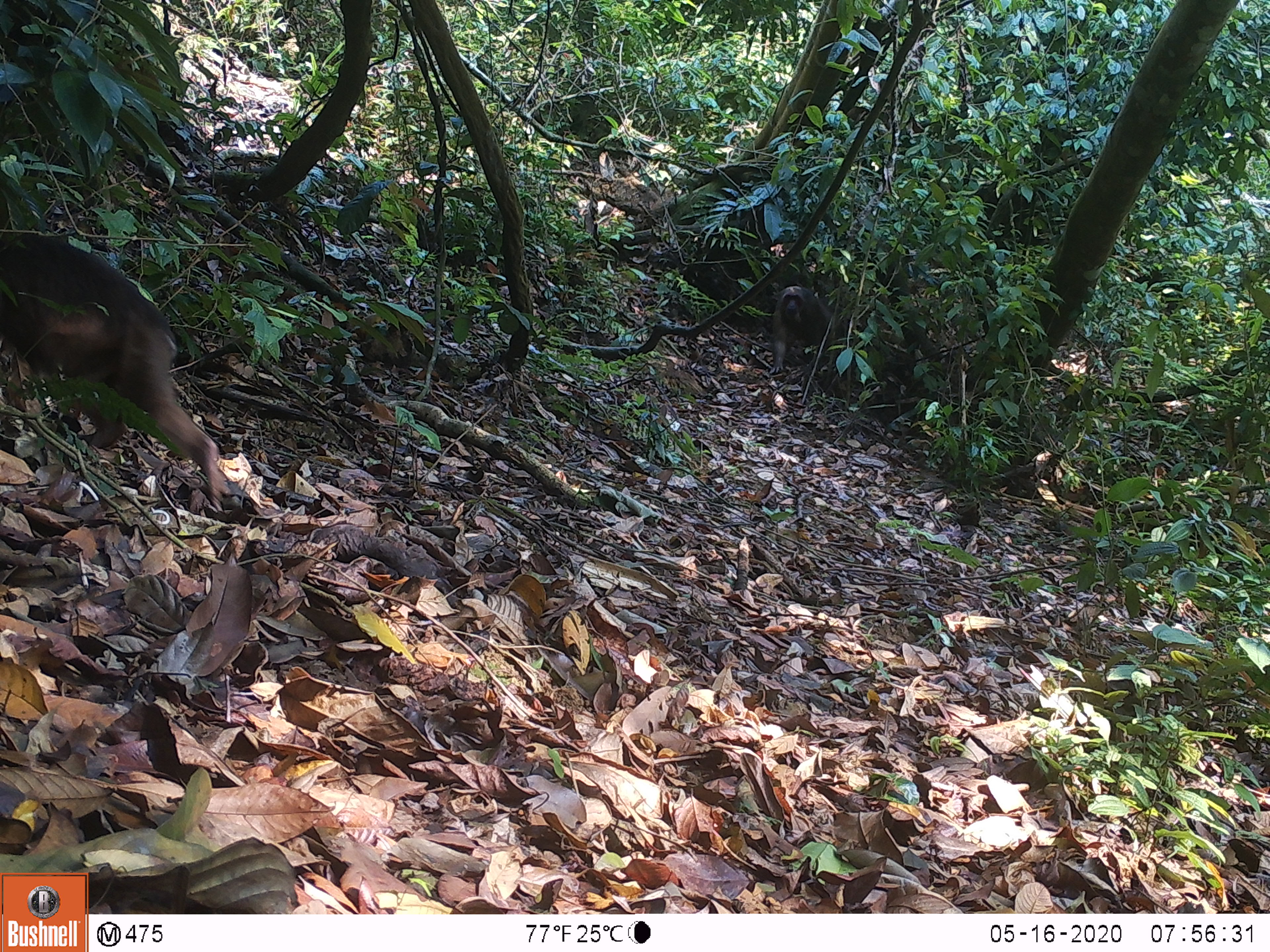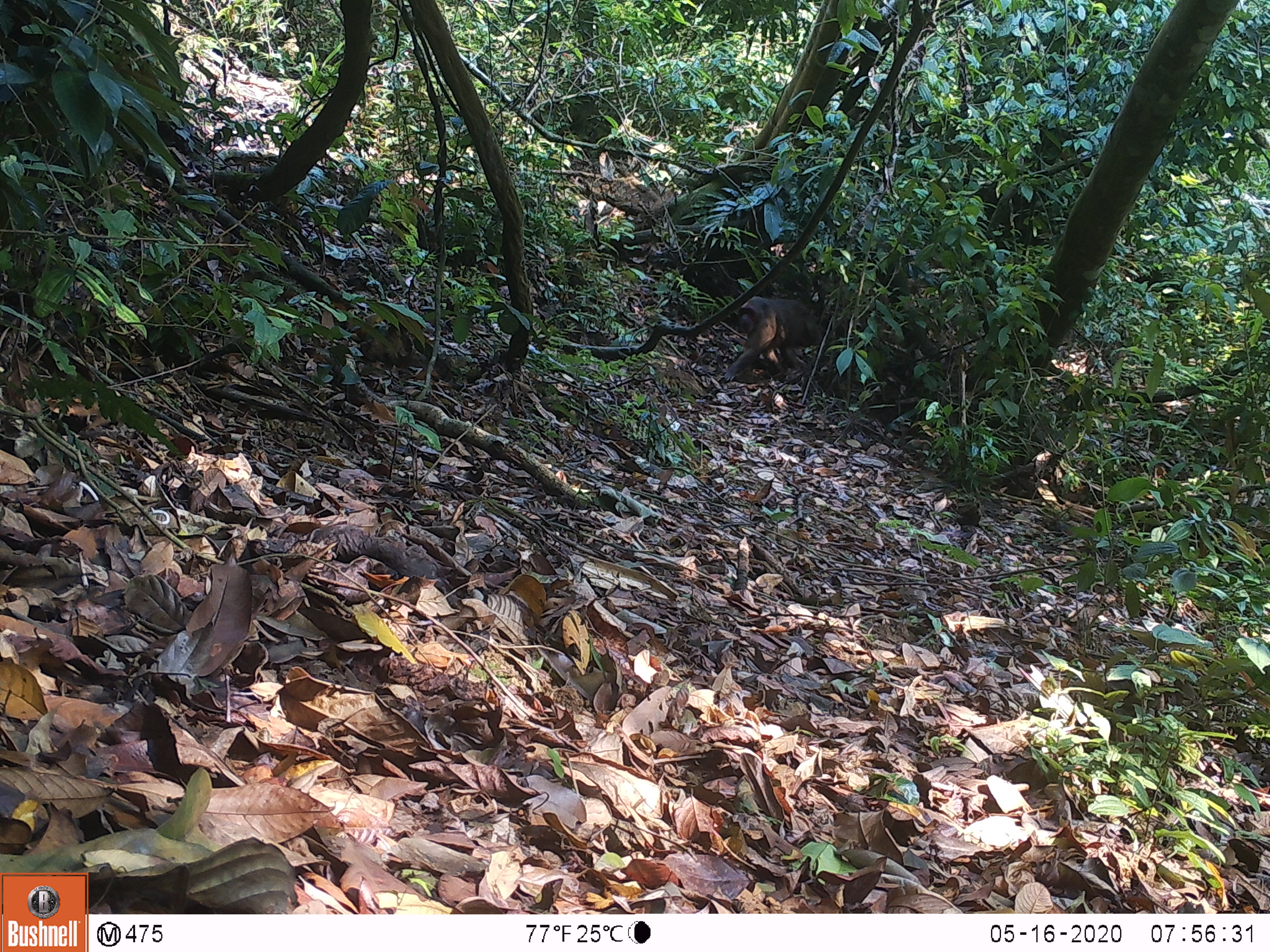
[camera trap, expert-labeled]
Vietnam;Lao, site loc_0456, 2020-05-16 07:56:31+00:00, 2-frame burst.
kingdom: Animalia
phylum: Chordata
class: Mammalia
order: Primates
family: Cercopithecidae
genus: Macaca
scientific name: Macaca arctoides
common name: stump-tailed macaque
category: stump tailed macaque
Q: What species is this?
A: Stump tailed macaque (stump-tailed macaque) (Macaca arctoides).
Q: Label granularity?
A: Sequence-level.